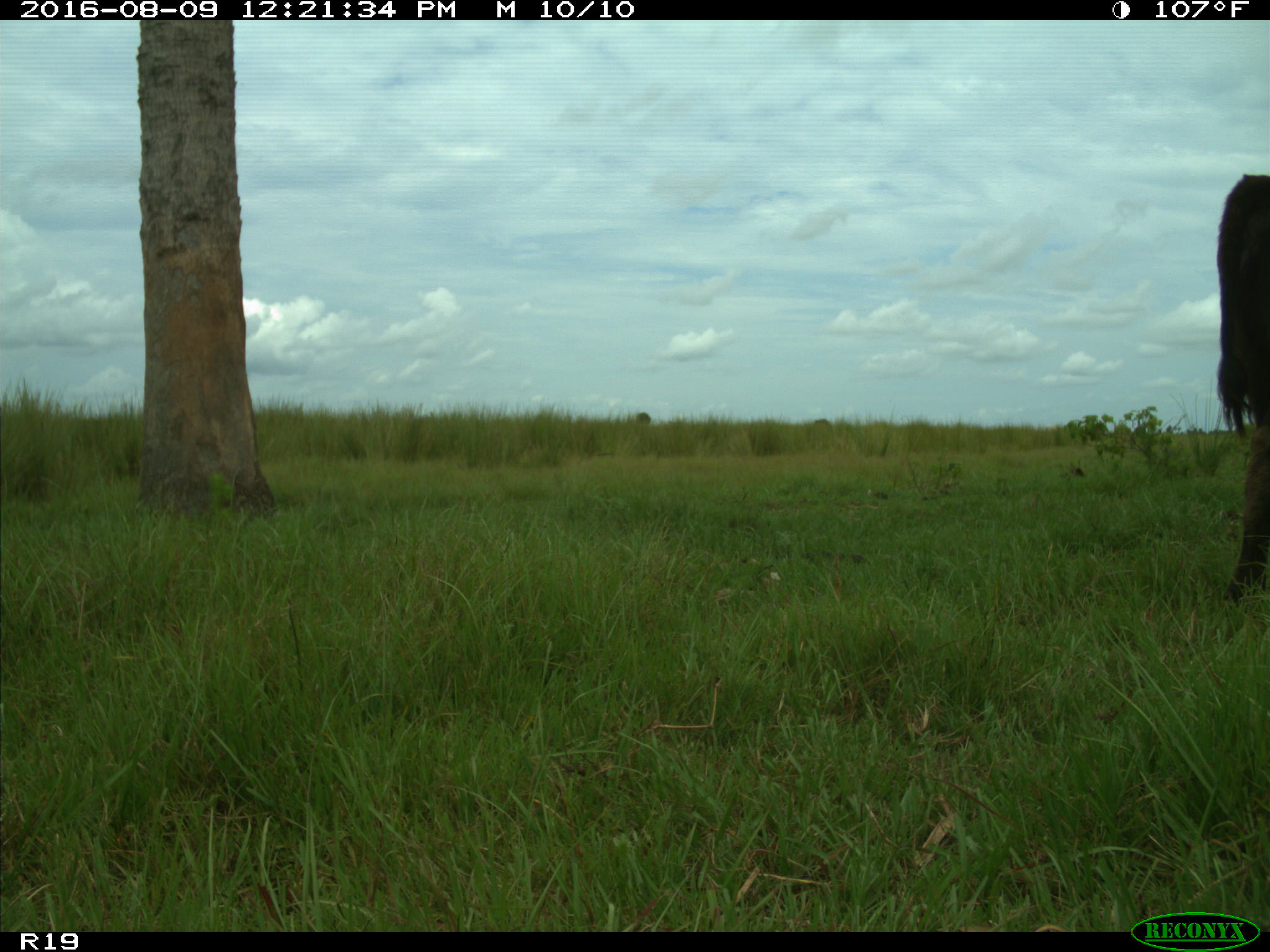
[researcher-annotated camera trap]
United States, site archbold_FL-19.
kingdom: Animalia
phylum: Chordata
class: Mammalia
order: Artiodactyla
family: Bovidae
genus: Bos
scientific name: Bos taurus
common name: domestic cow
Bos taurus (domestic cow).